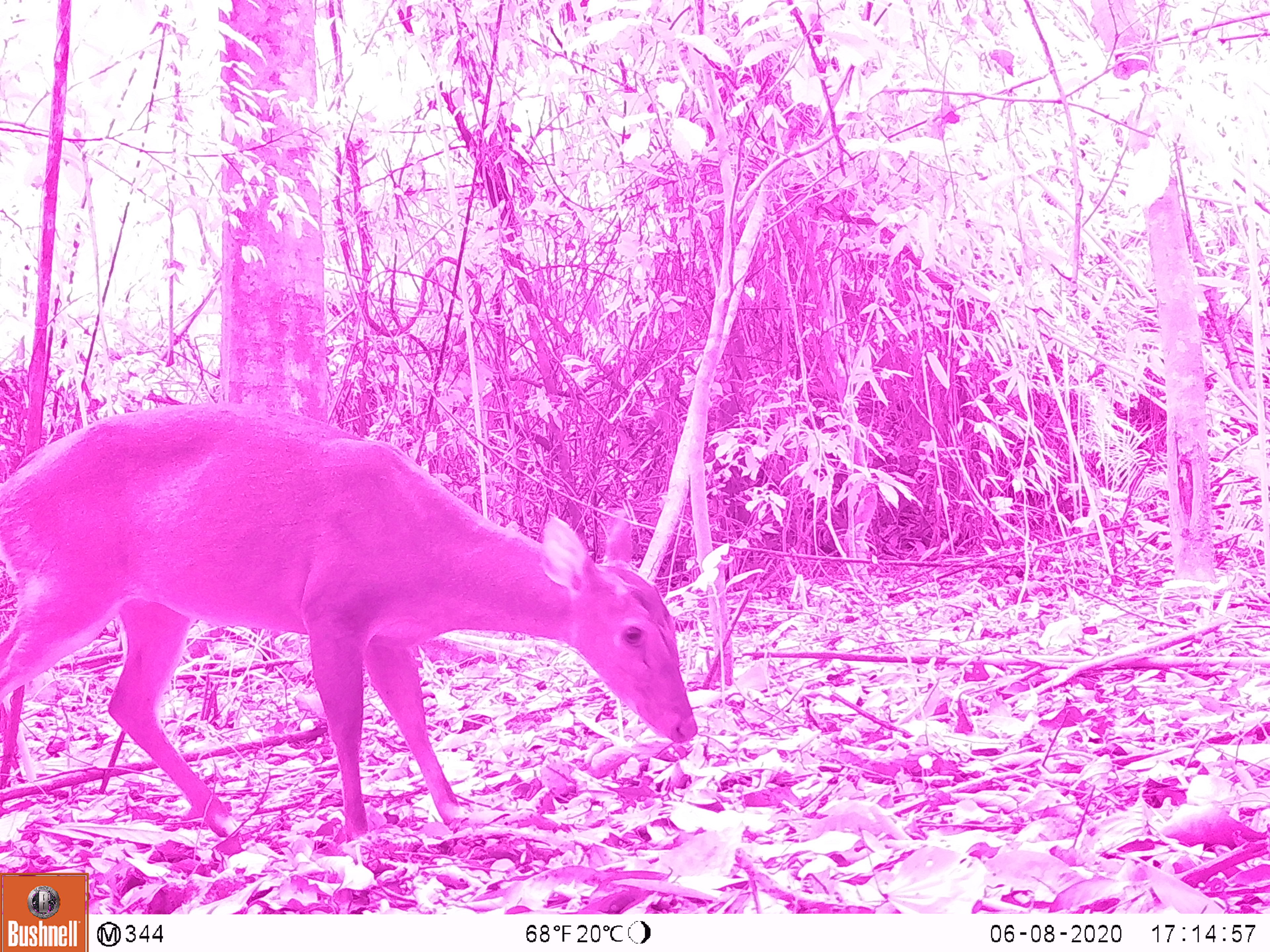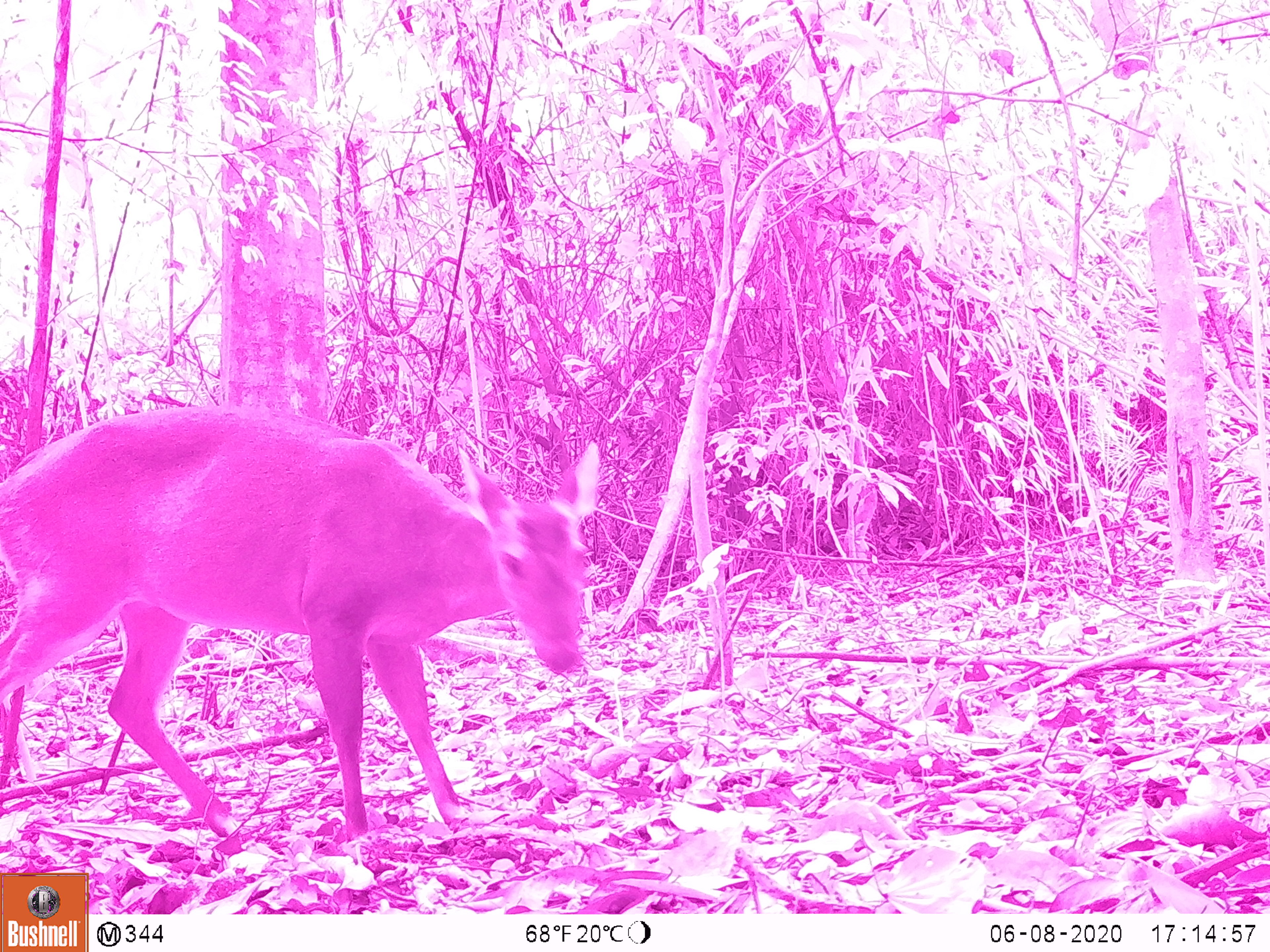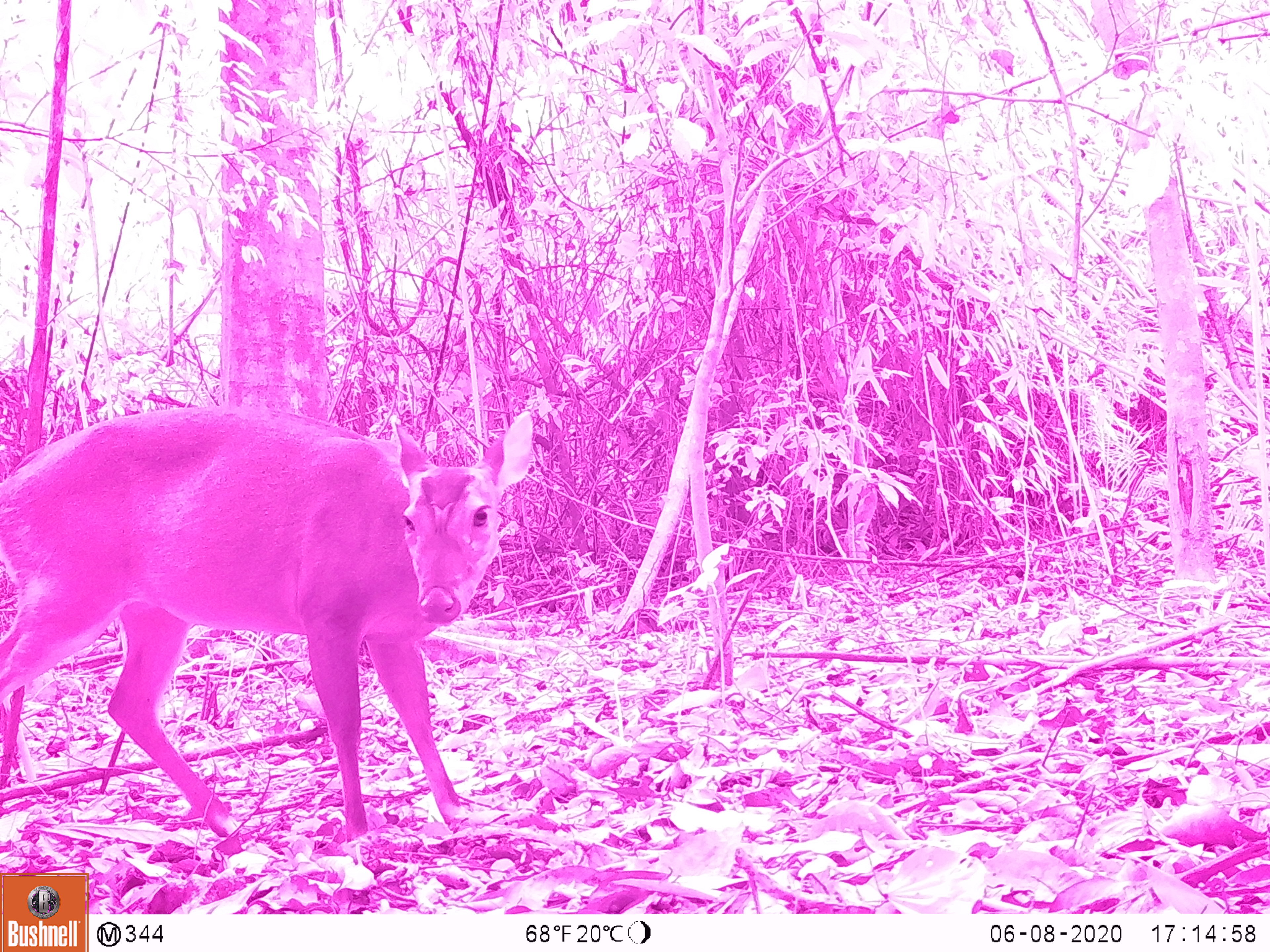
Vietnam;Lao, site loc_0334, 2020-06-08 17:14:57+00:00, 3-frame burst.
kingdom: Animalia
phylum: Chordata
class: Mammalia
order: Artiodactyla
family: Cervidae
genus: Muntiacus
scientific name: Muntiacus vuquangensis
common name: large-antlered muntjac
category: large antlered muntjac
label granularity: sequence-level